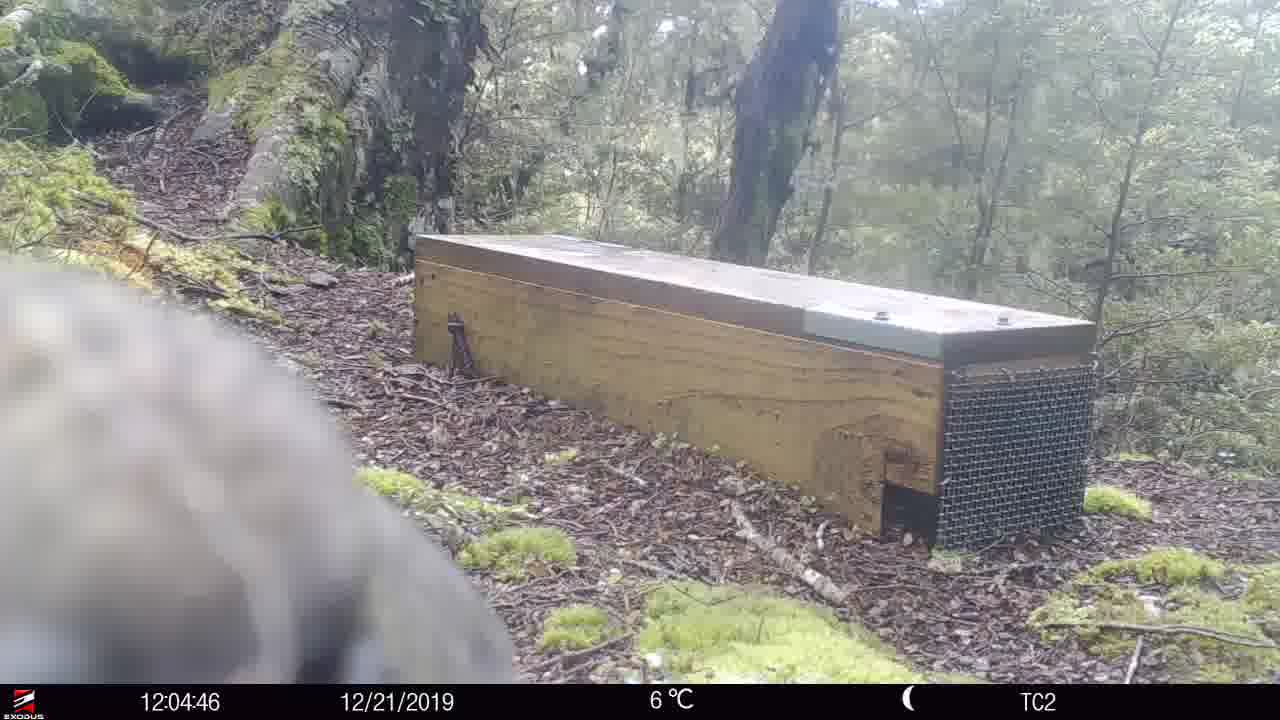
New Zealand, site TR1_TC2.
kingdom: Animalia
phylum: Chordata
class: Aves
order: Psittaciformes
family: Strigopidae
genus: Nestor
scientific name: Nestor notabilis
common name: kea